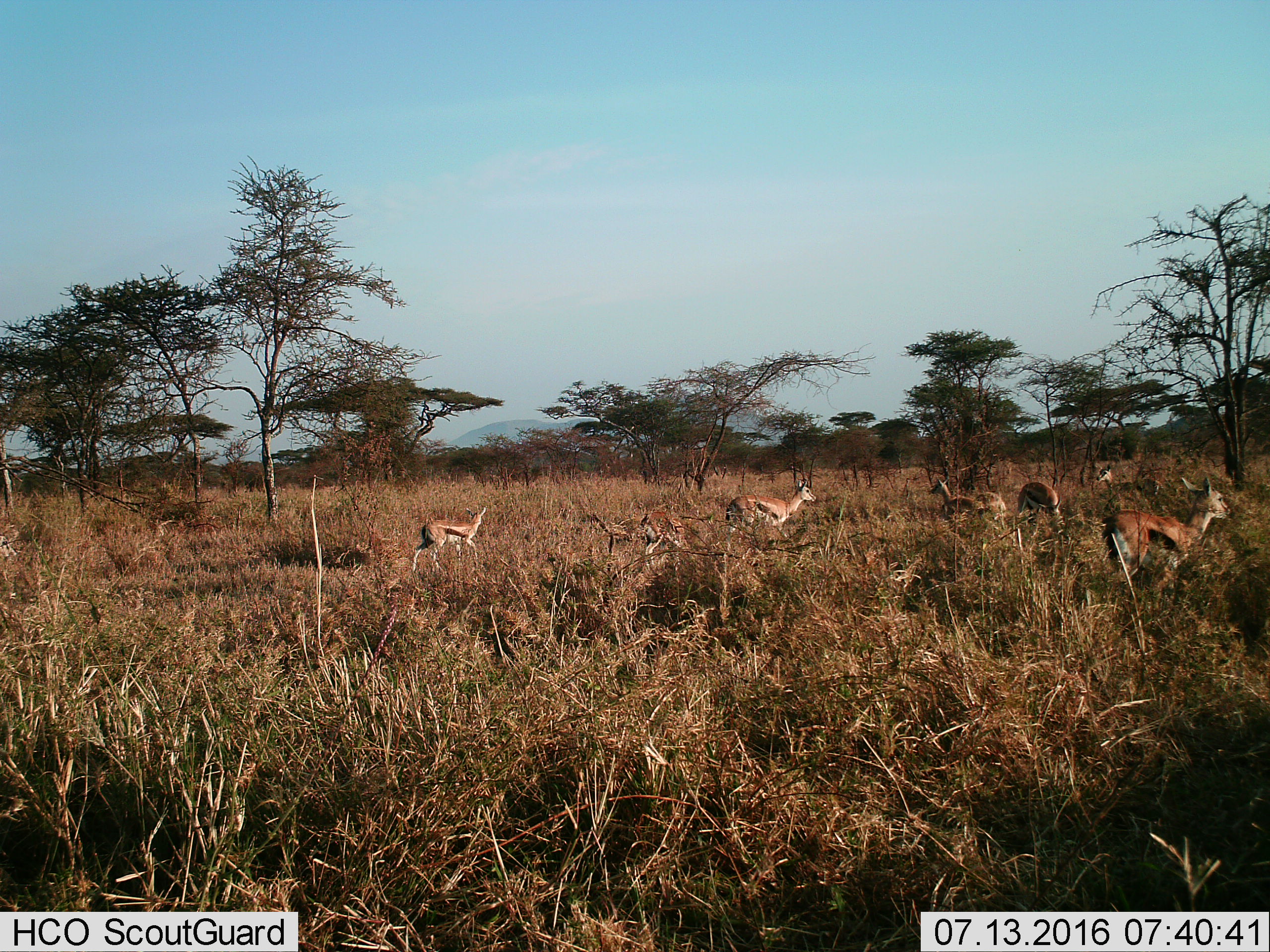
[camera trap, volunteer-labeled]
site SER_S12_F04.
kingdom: Animalia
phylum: Chordata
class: Mammalia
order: Artiodactyla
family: Bovidae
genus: Eudorcas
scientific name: Eudorcas thomsonii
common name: thomson's gazelle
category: gazellethomsons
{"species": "gazellethomsons (thomson's gazelle) (Eudorcas thomsonii)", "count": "8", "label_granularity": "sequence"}